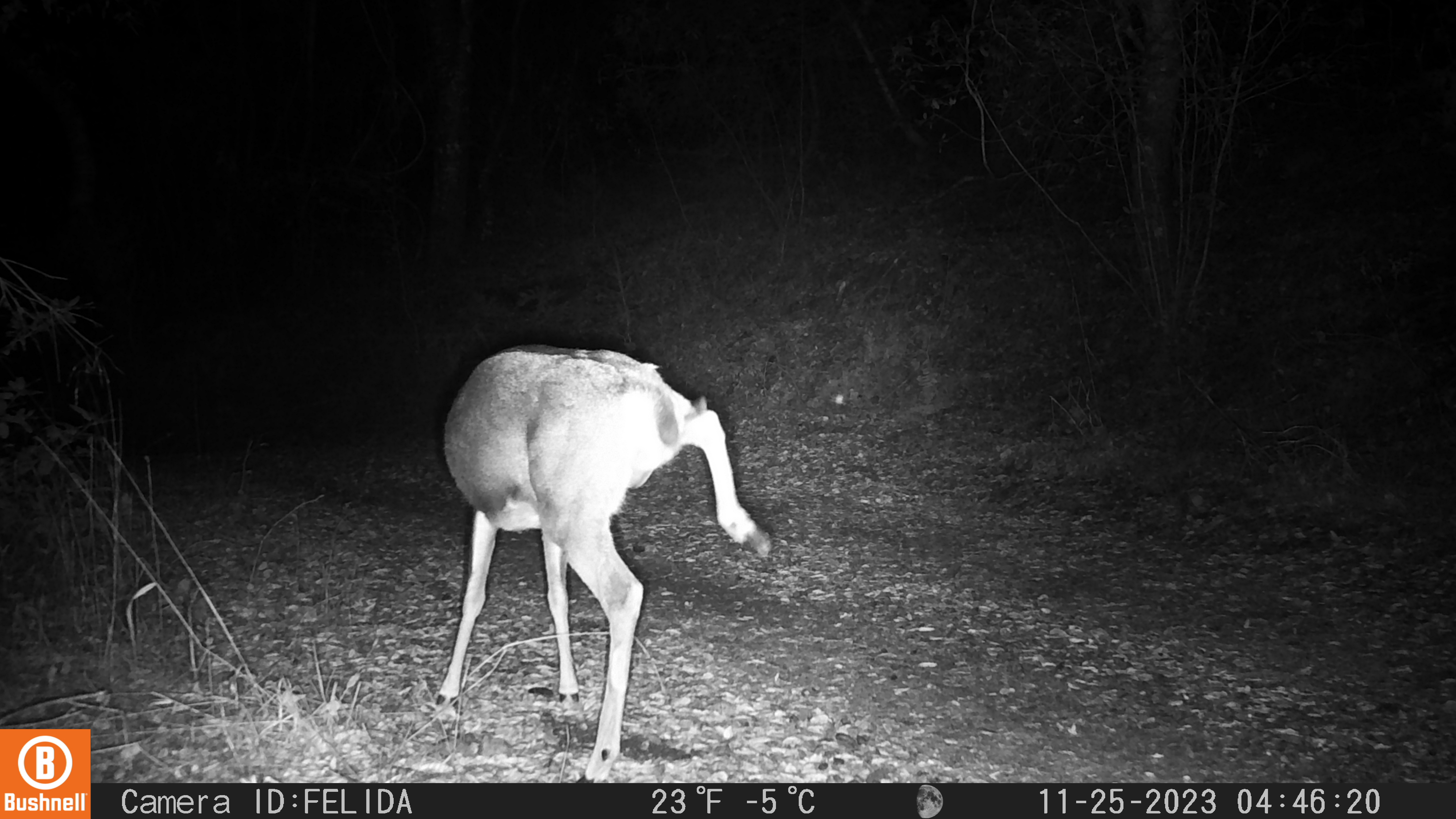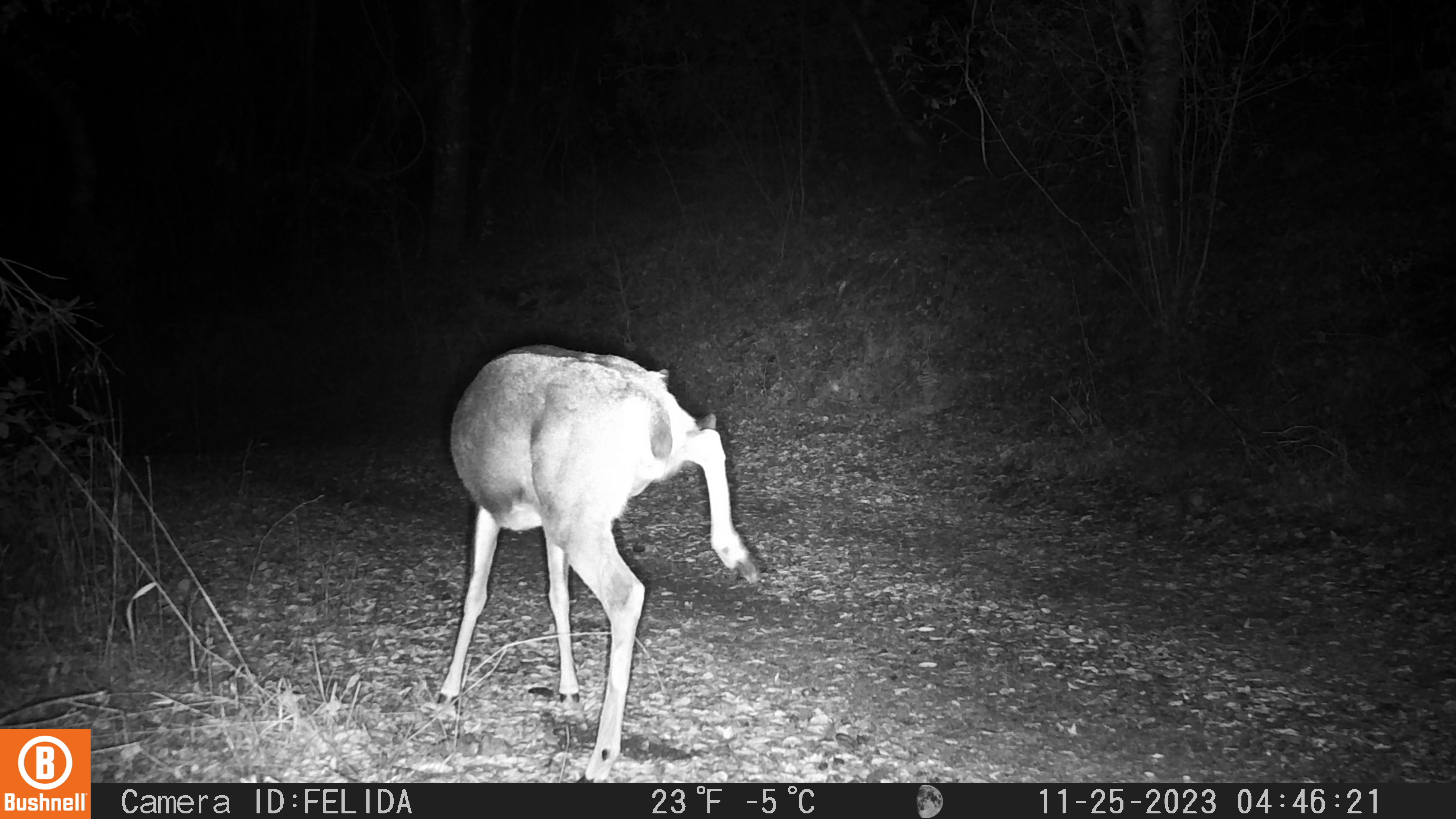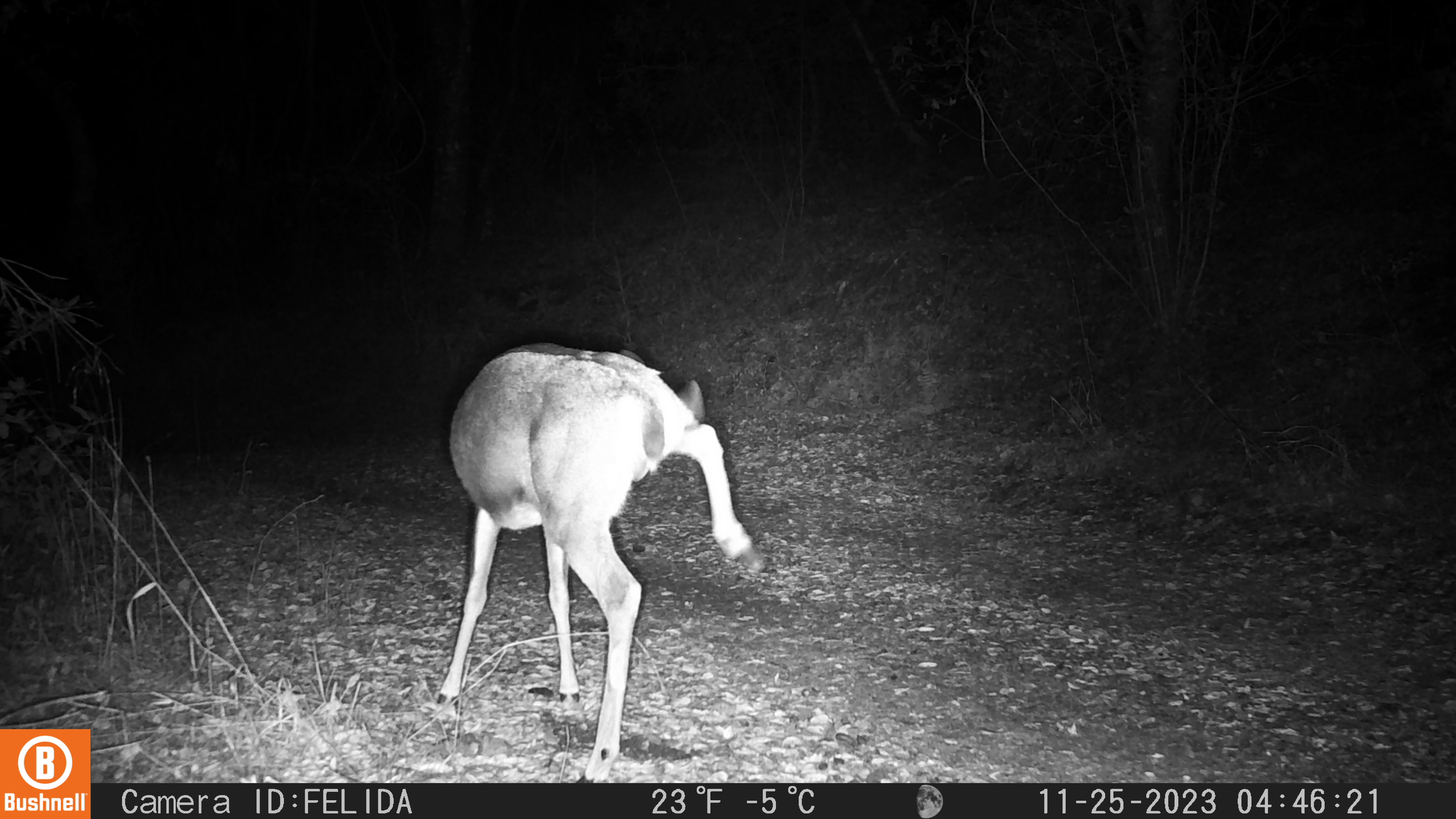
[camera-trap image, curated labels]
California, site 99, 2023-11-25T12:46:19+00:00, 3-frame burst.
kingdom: Animalia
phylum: Chordata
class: Mammalia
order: Artiodactyla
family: Cervidae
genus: Odocoileus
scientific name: Odocoileus hemionus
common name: mule deer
Mule deer (Odocoileus hemionus).